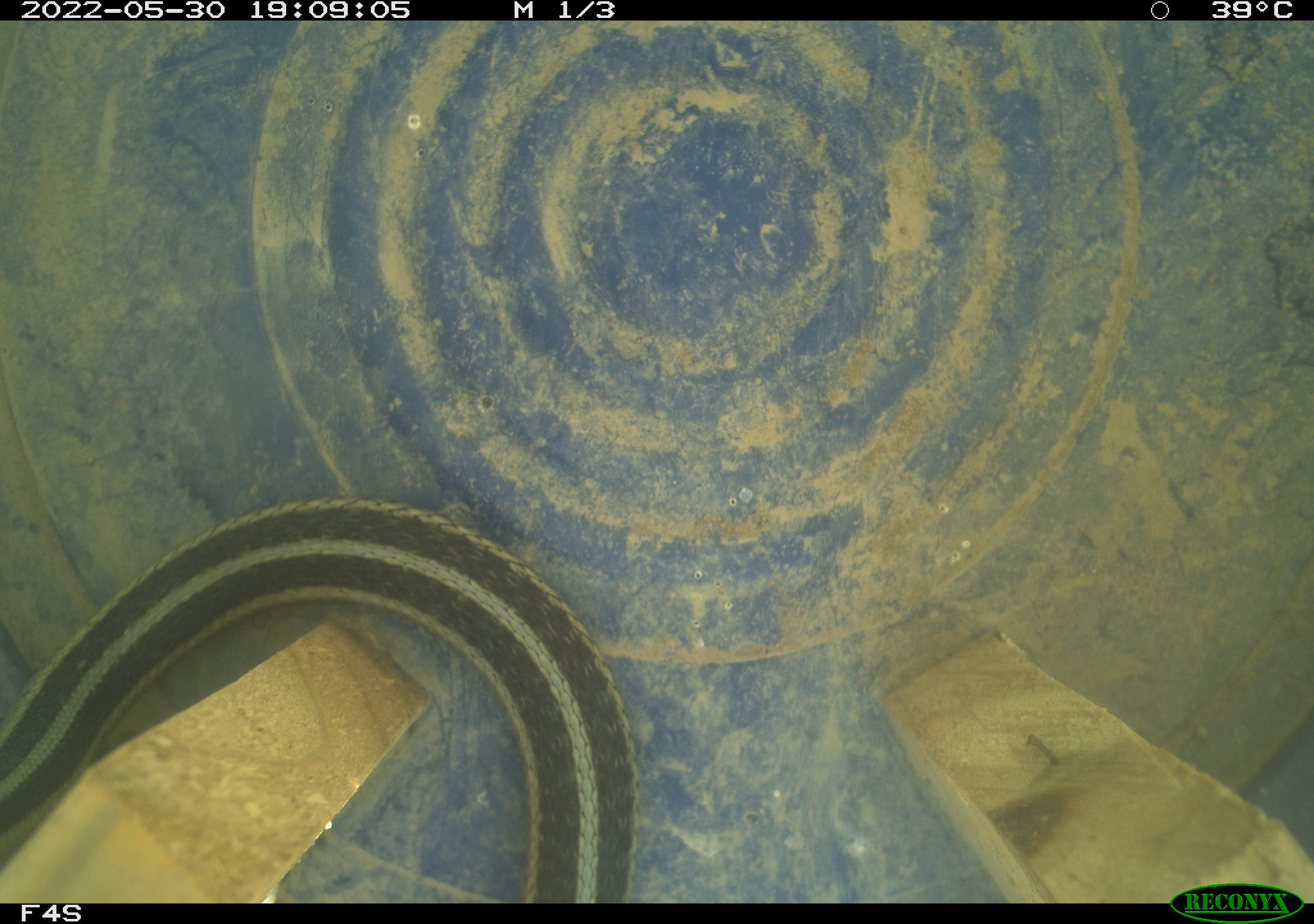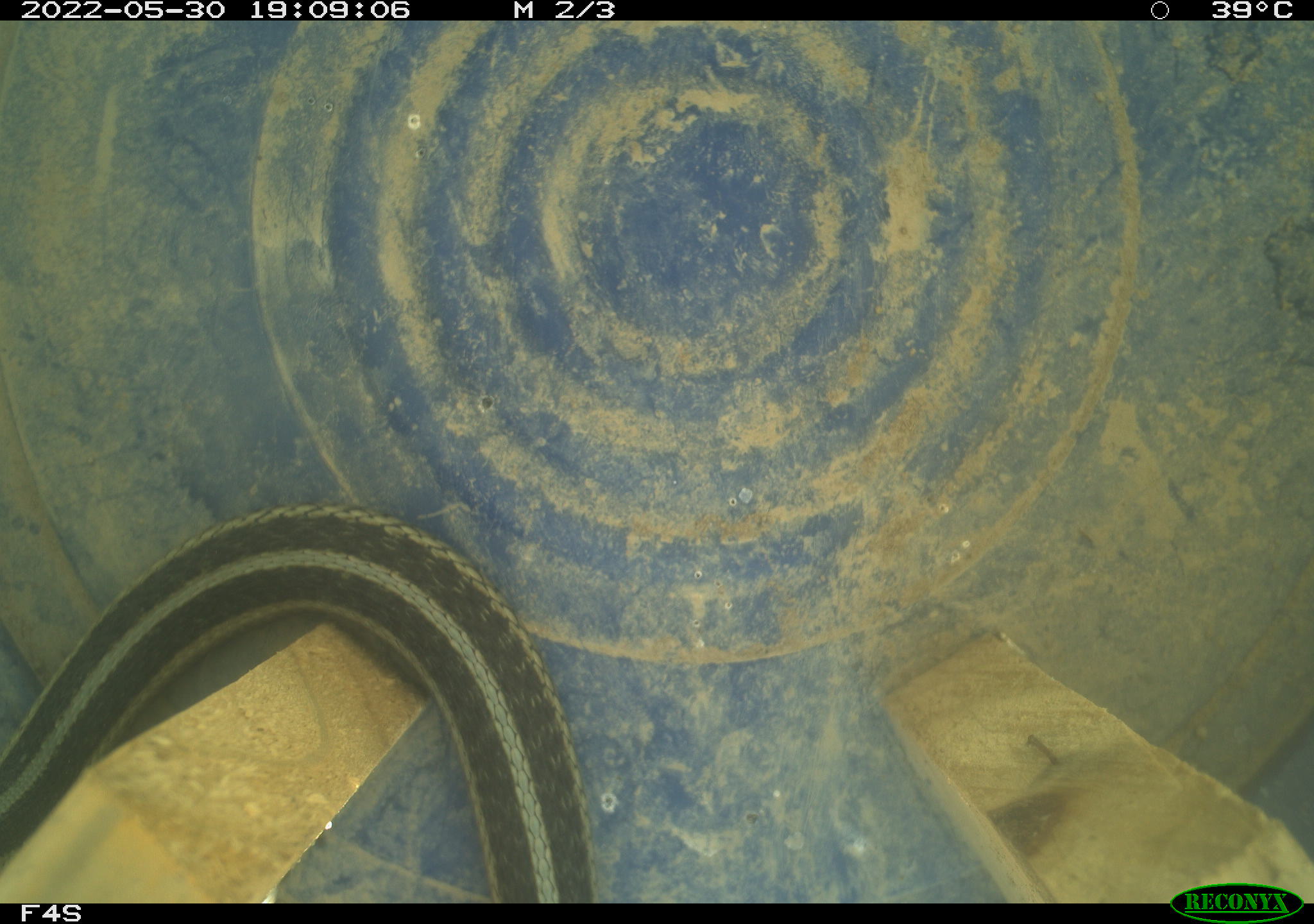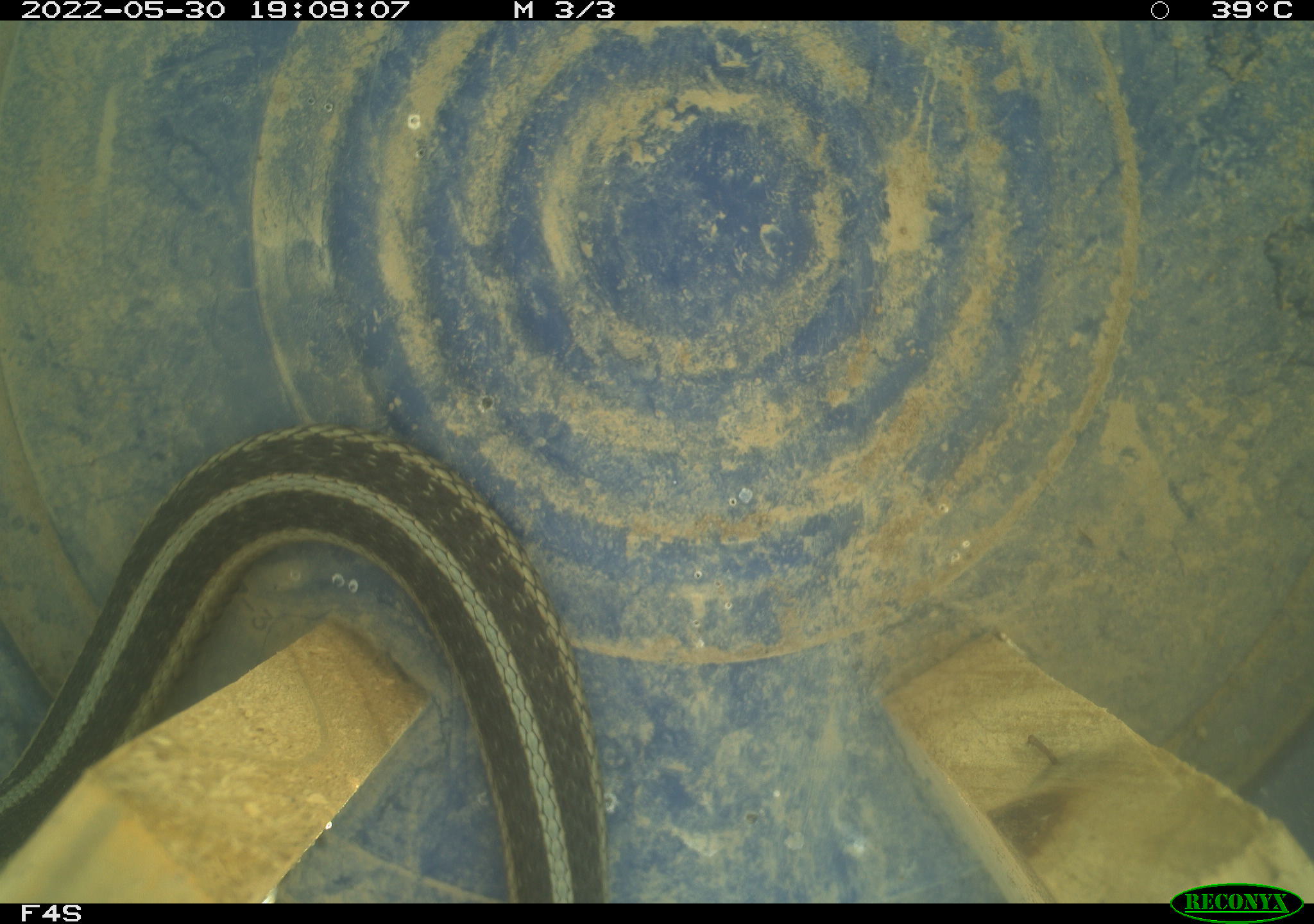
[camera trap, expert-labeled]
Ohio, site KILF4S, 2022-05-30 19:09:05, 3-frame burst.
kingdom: Animalia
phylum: Chordata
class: Reptilia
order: Squamata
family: Colubridae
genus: Thamnophis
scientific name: Thamnophis sirtalis sirtalis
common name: eastern gartersnake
Eastern gartersnake (Thamnophis sirtalis sirtalis).